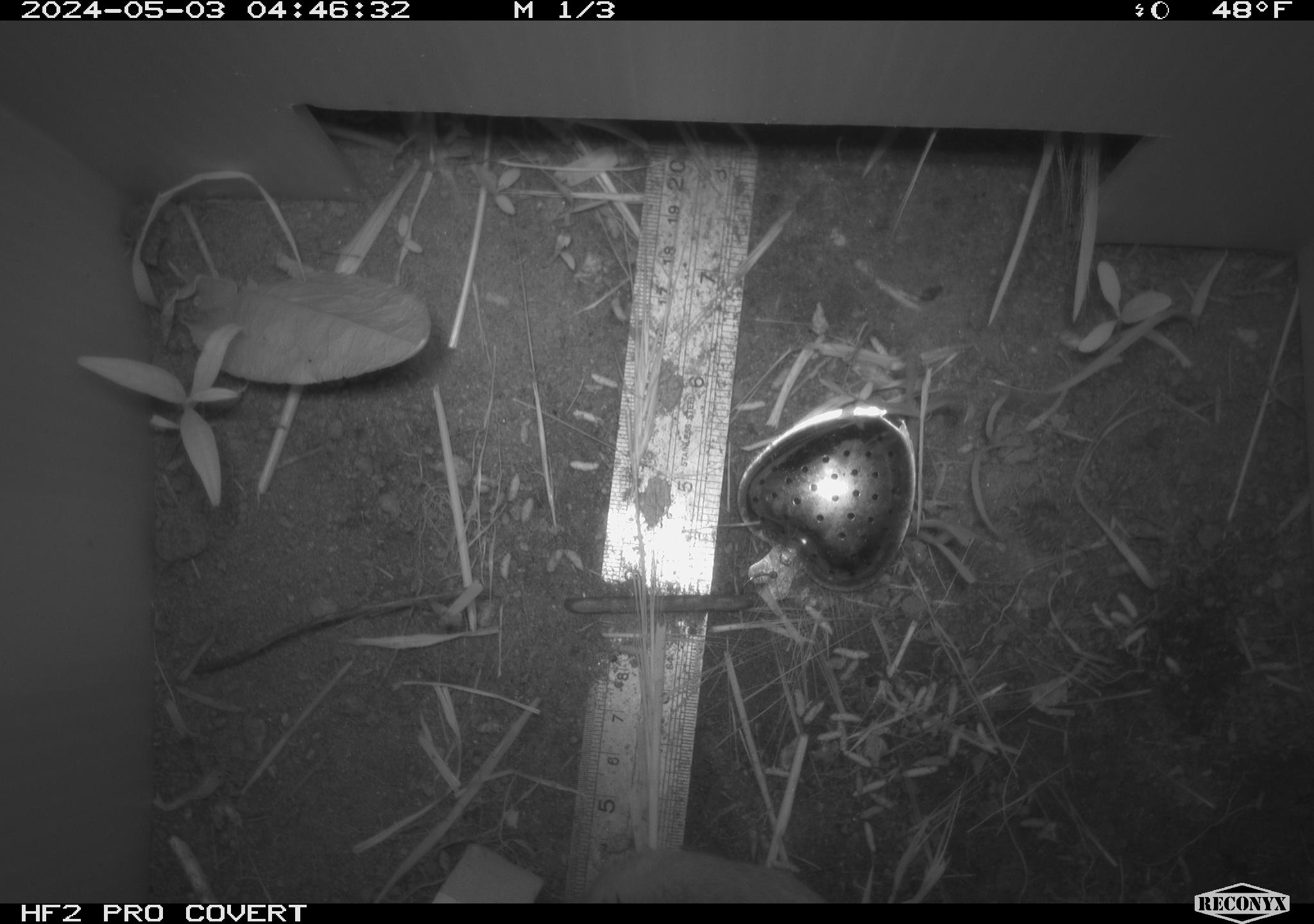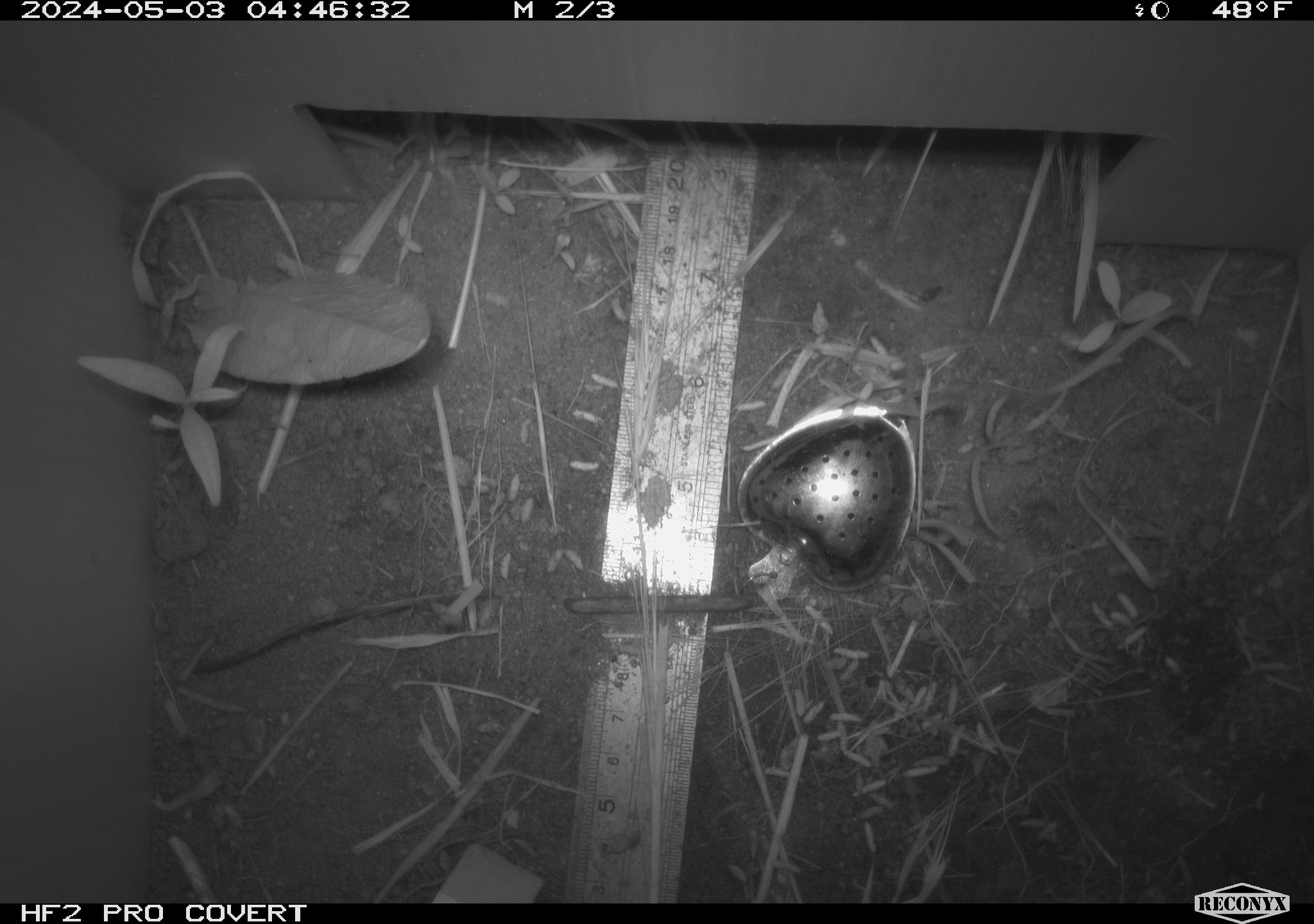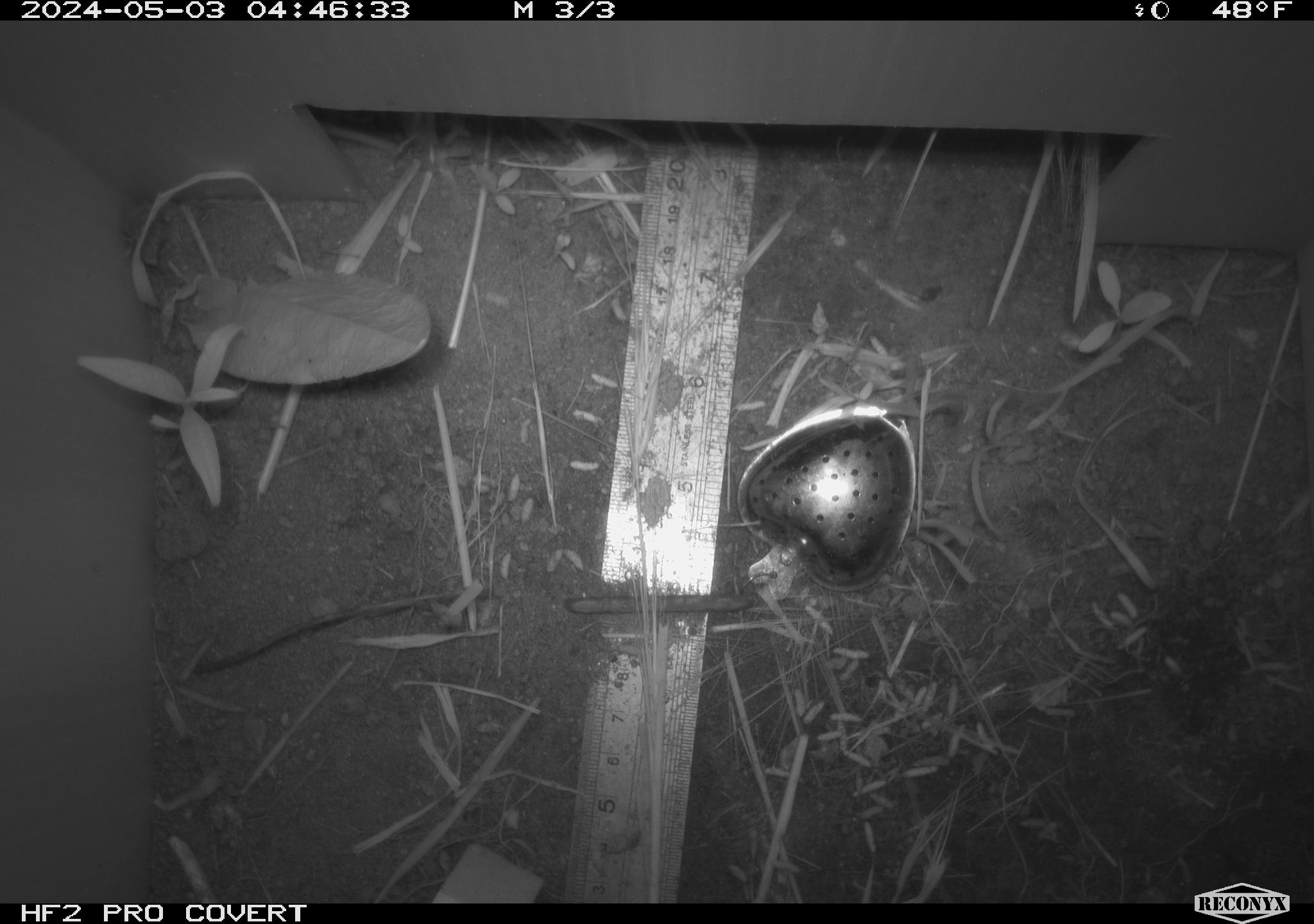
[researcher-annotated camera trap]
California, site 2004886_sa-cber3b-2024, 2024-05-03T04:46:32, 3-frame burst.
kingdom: Animalia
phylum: Chordata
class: Mammalia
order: Rodentia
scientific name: Rodentia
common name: mouse species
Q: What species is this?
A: Mouse species (Rodentia).